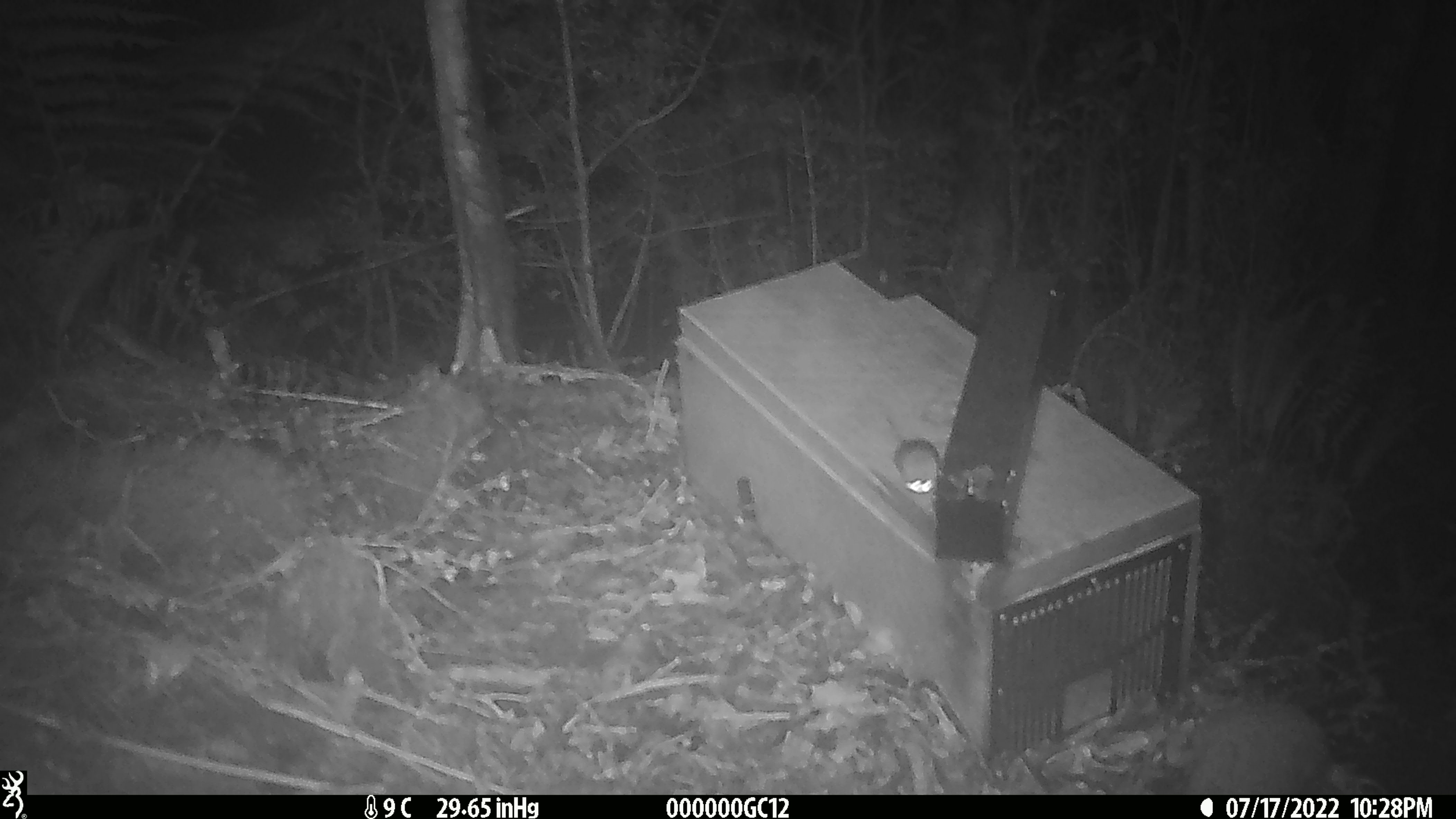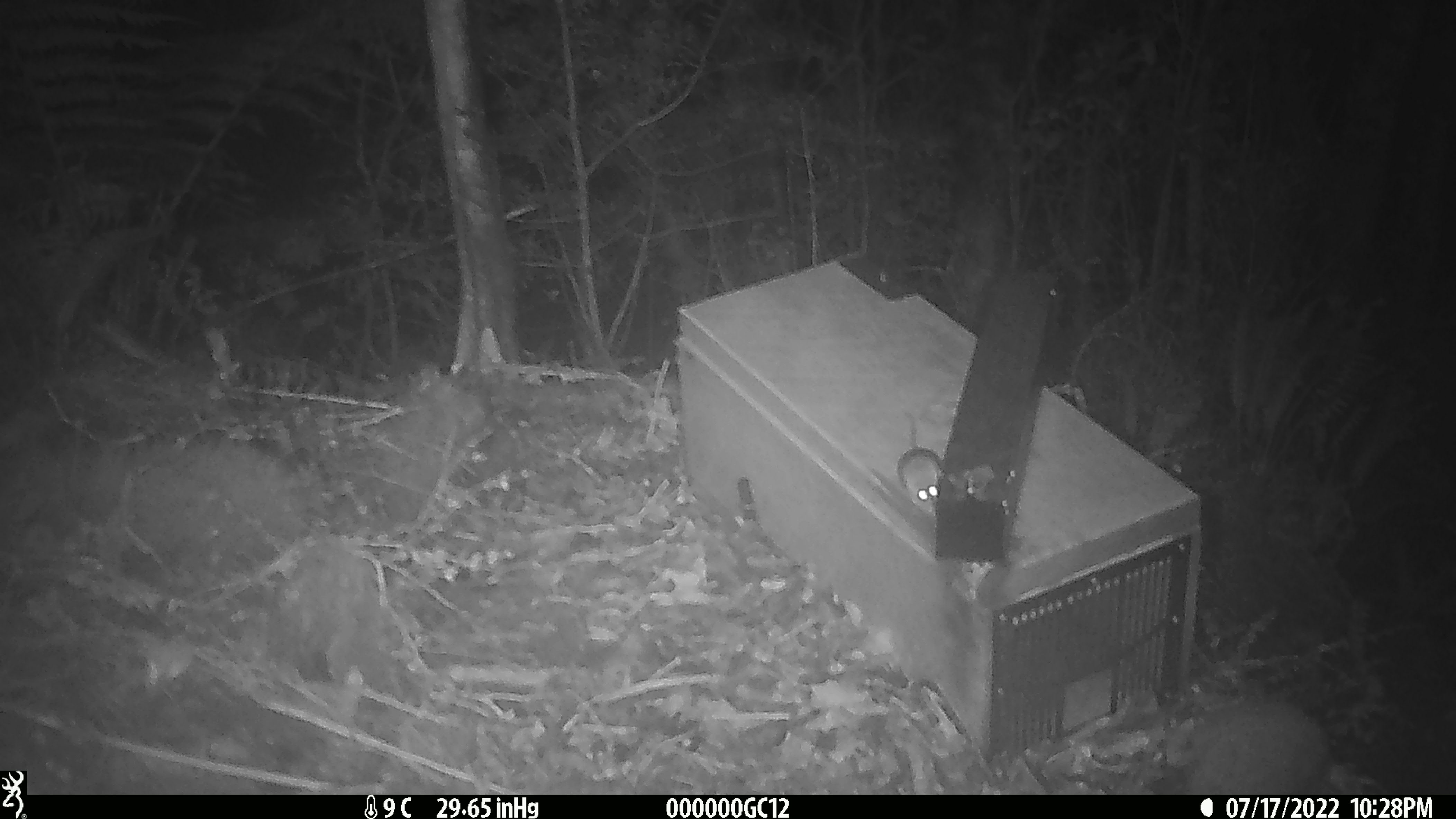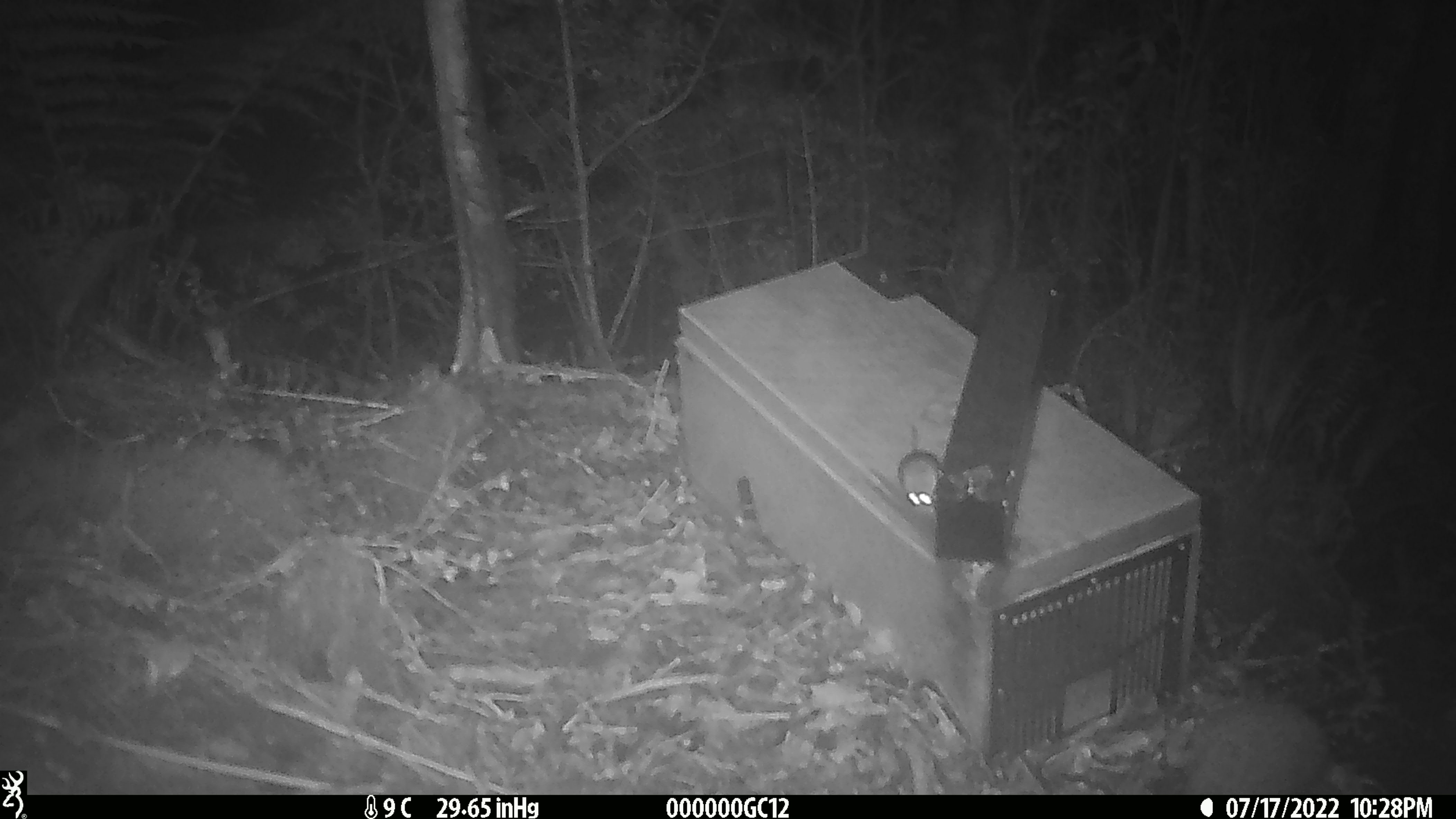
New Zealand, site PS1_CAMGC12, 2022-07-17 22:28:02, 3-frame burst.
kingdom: Animalia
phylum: Chordata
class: Mammalia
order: Rodentia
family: Muridae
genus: Mus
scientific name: Mus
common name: mouse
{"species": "mouse (Mus)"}